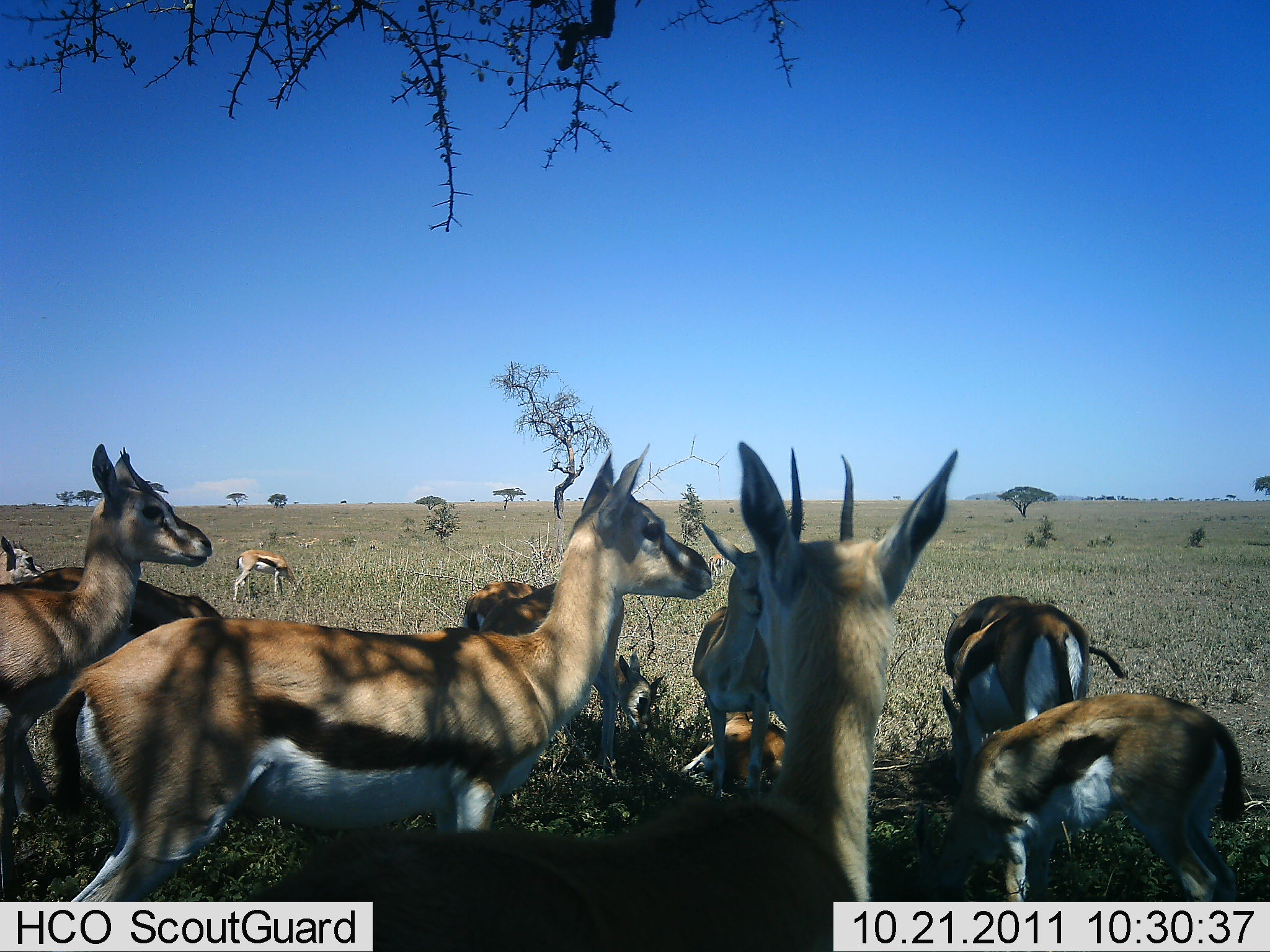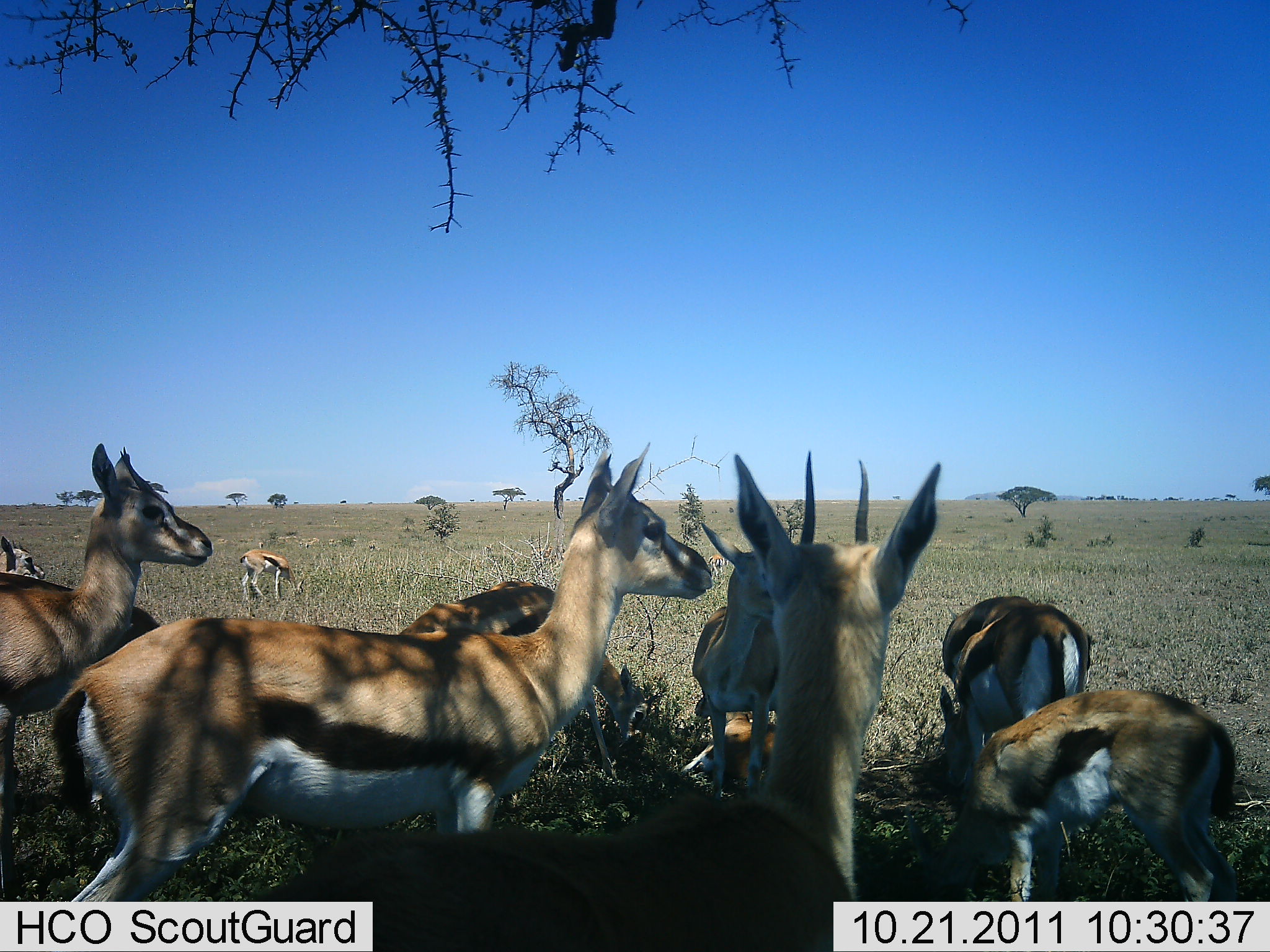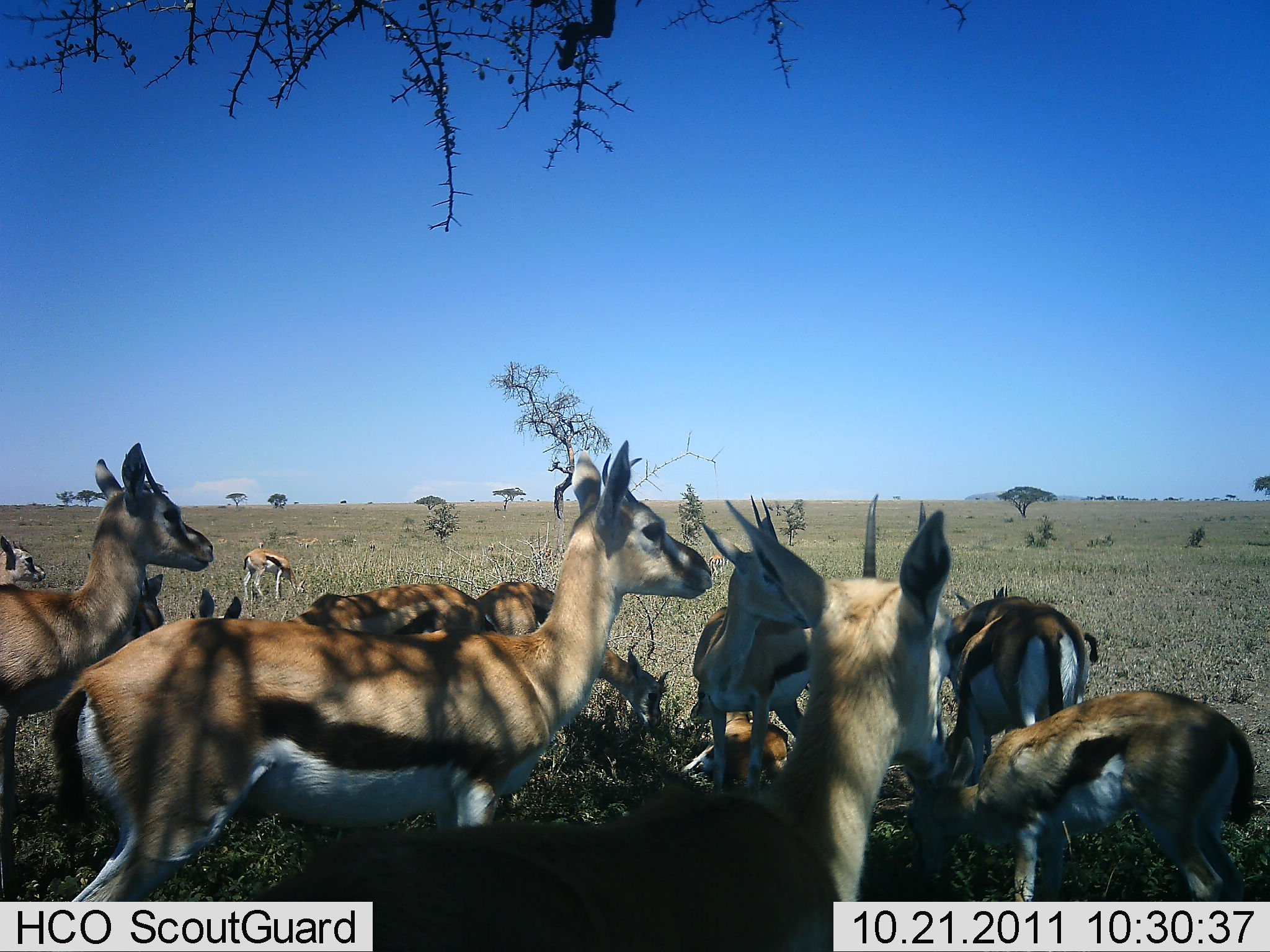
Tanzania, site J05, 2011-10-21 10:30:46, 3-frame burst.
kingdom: Animalia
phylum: Chordata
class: Mammalia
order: Artiodactyla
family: Bovidae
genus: Eudorcas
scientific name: Eudorcas thomsonii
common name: thomson's gazelle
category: gazellethomsons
Gazellethomsons (thomson's gazelle) (Eudorcas thomsonii), count 11-50. Behavior (volunteer vote fractions): standing 100%, resting 64%, moving 27%, interacting 18%. Young present (vote fraction): 9%. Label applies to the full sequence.